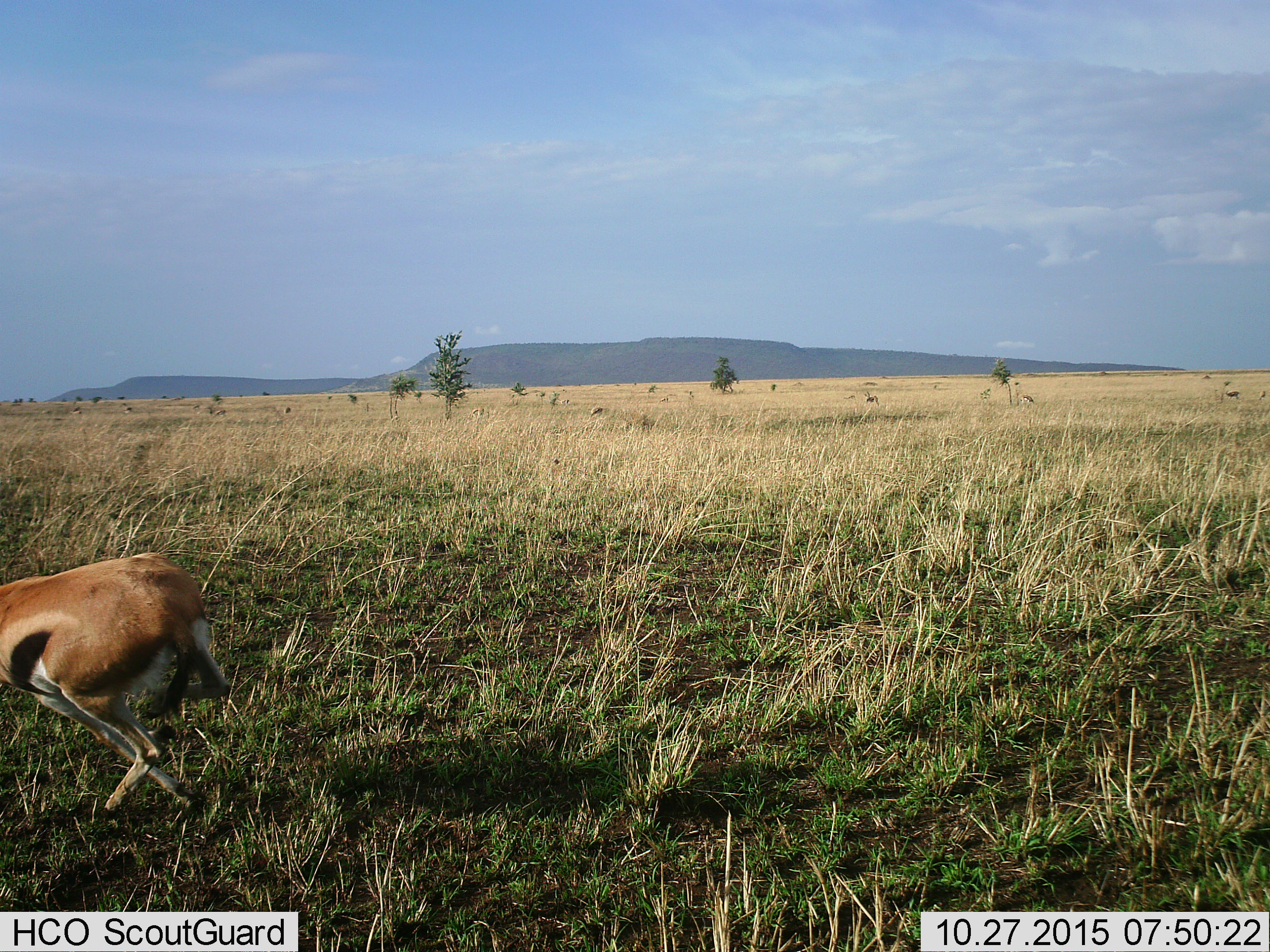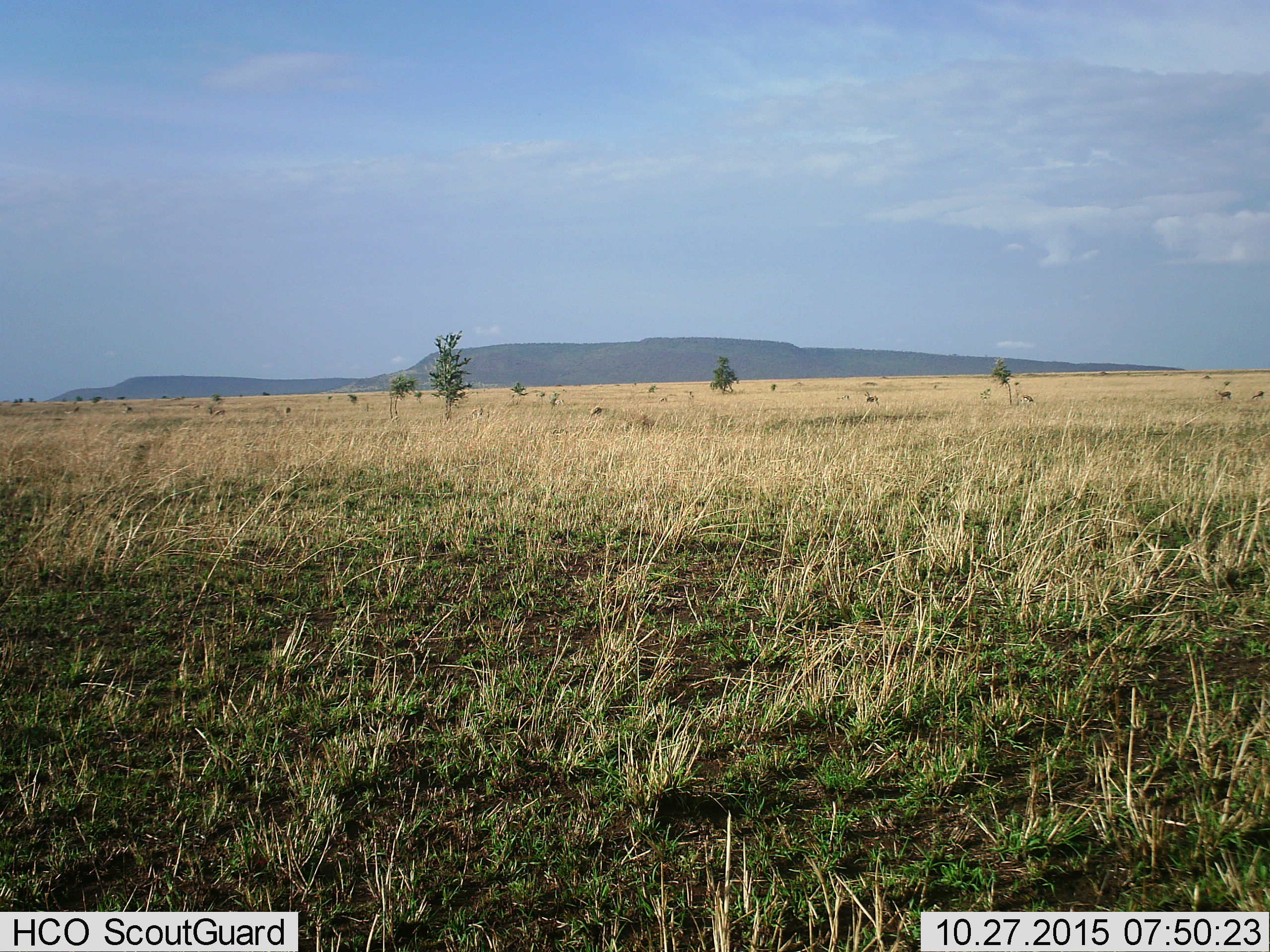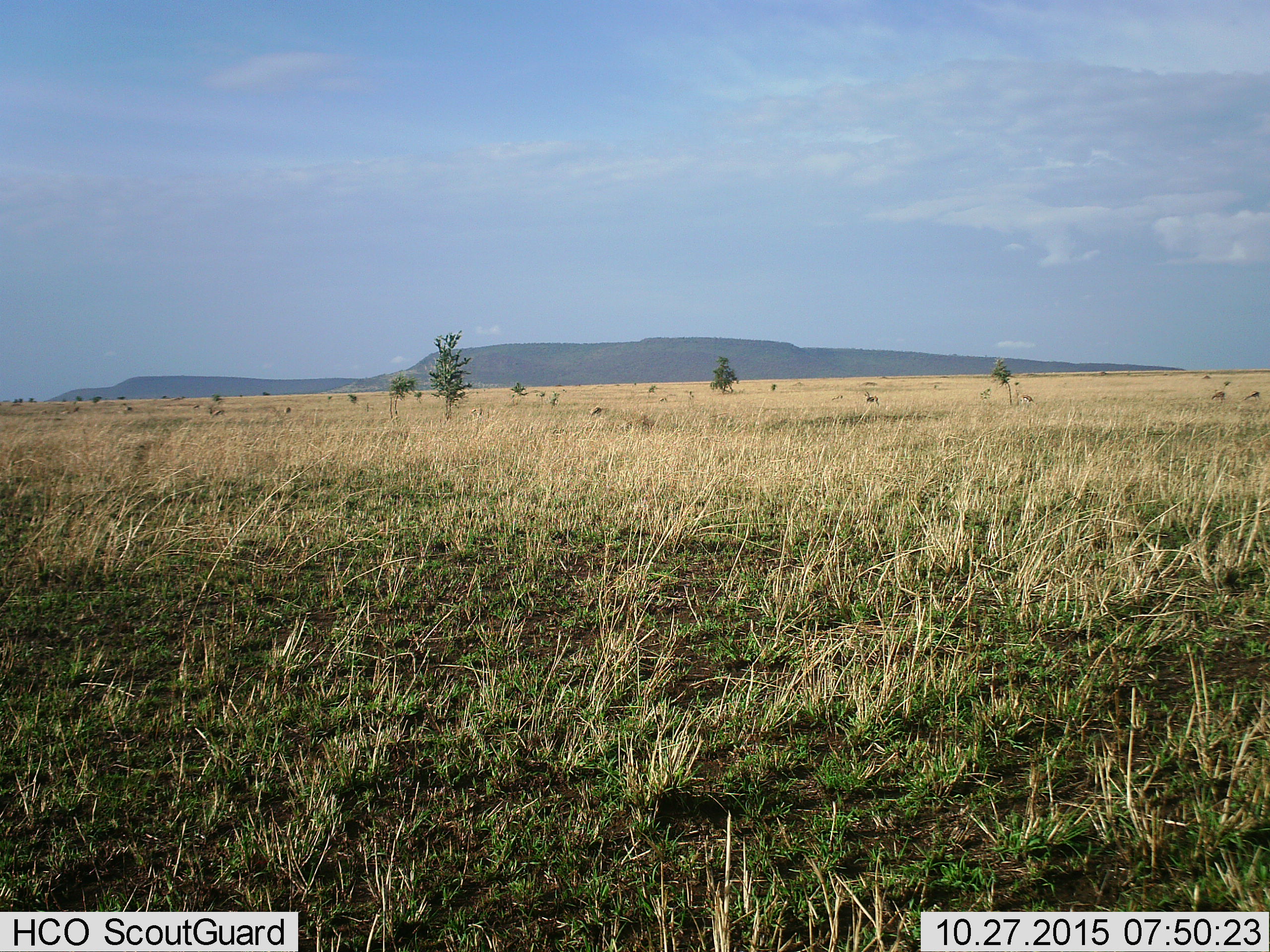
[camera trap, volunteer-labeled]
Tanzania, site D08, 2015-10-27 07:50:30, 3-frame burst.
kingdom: Animalia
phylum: Chordata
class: Mammalia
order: Artiodactyla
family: Bovidae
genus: Eudorcas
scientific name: Eudorcas thomsonii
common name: thomson's gazelle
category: gazellethomsons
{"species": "gazellethomsons (thomson's gazelle) (Eudorcas thomsonii)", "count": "1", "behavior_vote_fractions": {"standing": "17%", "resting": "0%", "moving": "100%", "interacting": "11%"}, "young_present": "0%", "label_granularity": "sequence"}